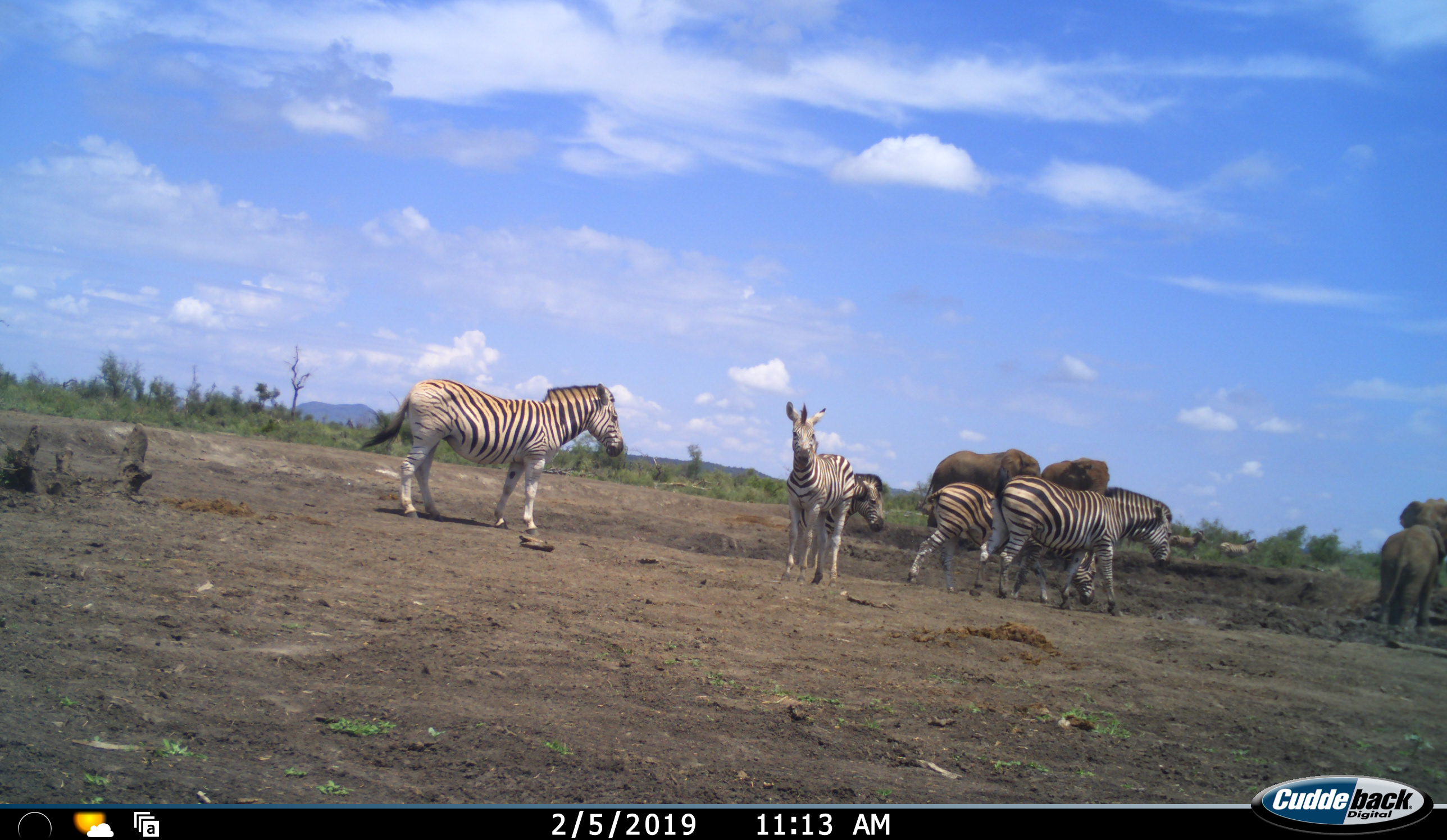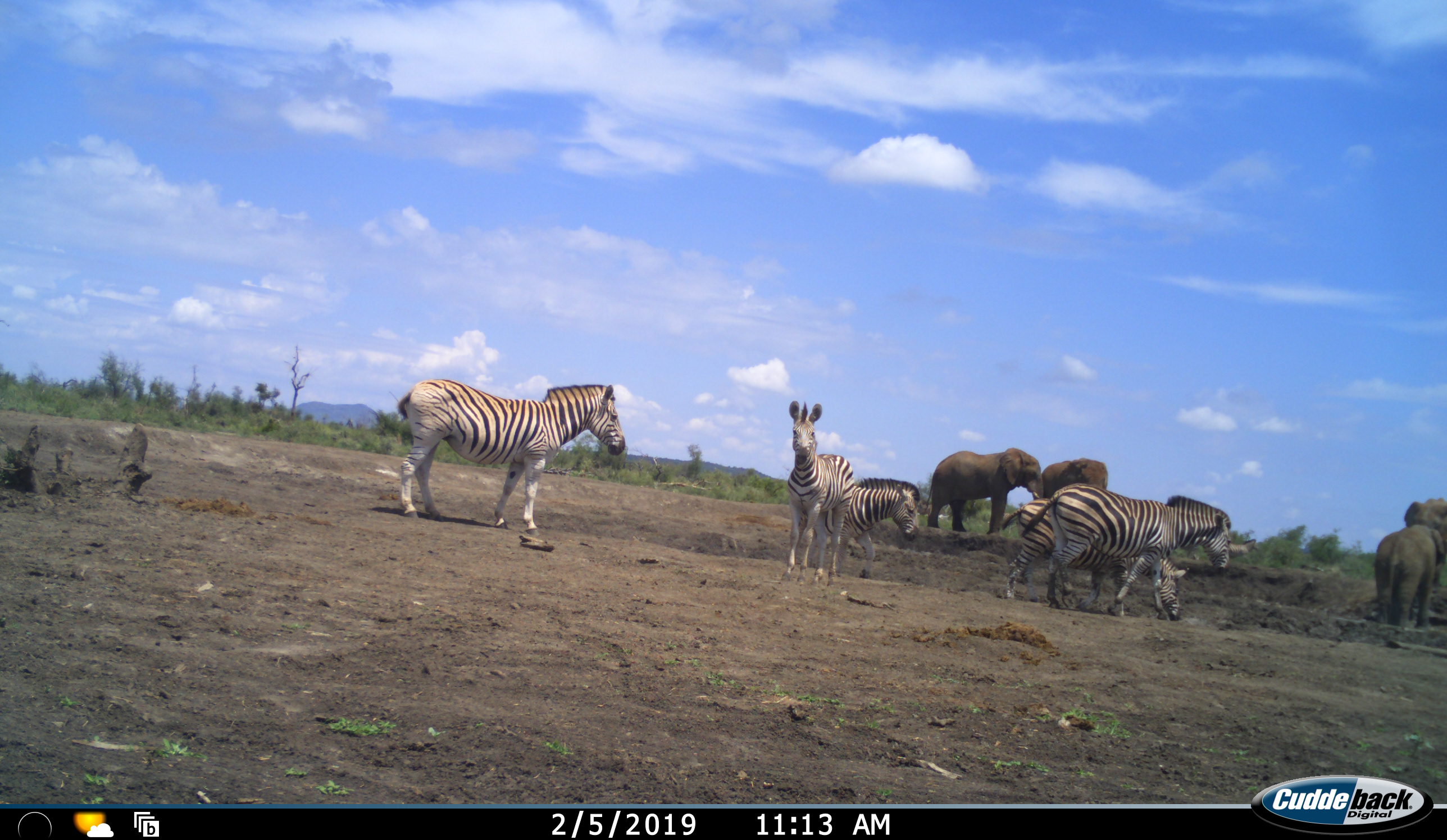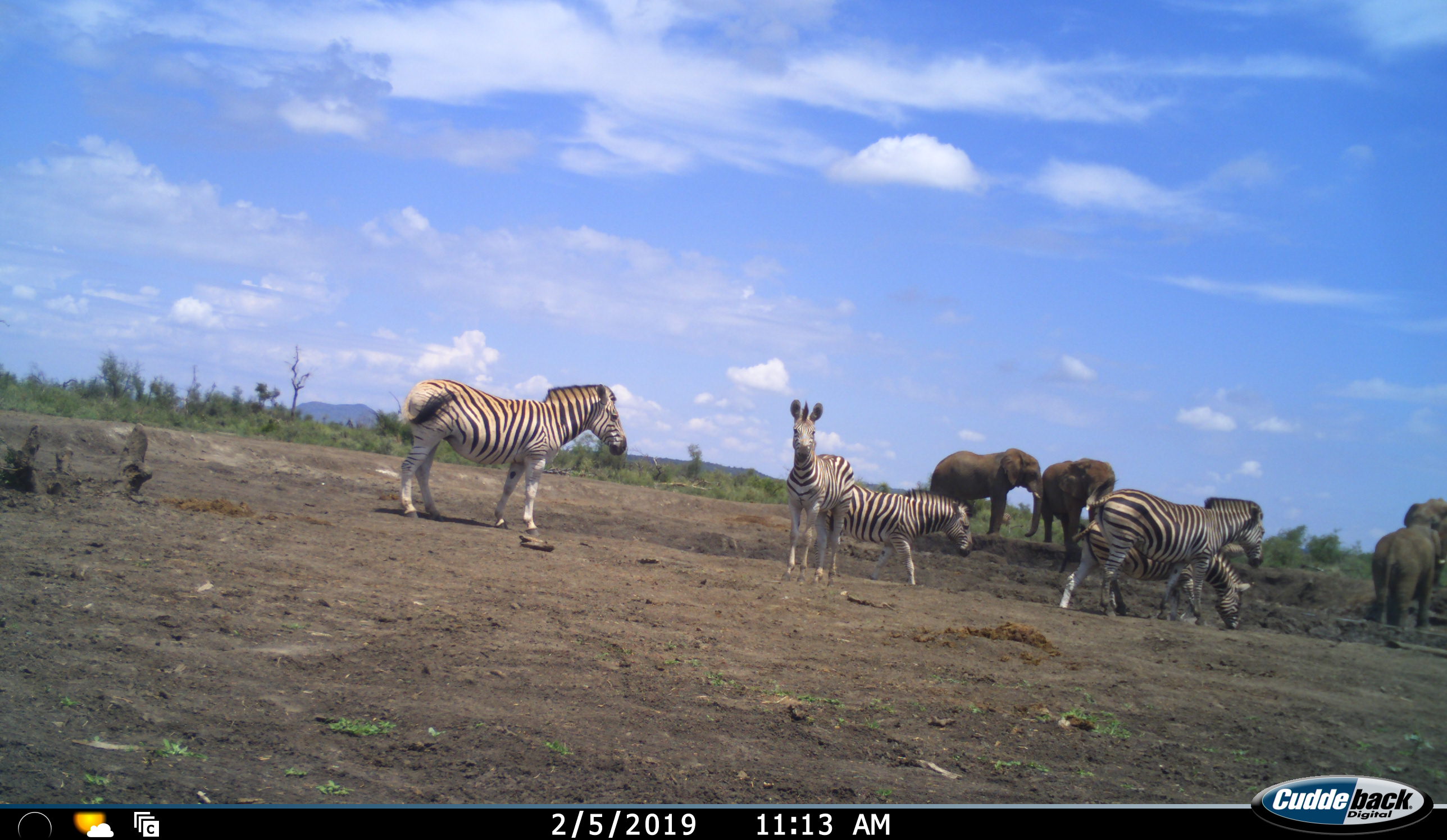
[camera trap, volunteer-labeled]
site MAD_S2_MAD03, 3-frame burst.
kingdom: Animalia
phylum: Chordata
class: Mammalia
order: Proboscidea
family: Elephantidae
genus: Loxodonta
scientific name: Loxodonta africana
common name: african bush elephant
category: elephant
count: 4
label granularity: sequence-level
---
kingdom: Animalia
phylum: Chordata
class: Mammalia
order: Perissodactyla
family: Equidae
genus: Equus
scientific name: Equus quagga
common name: plains zebra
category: zebraplains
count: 5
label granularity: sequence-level